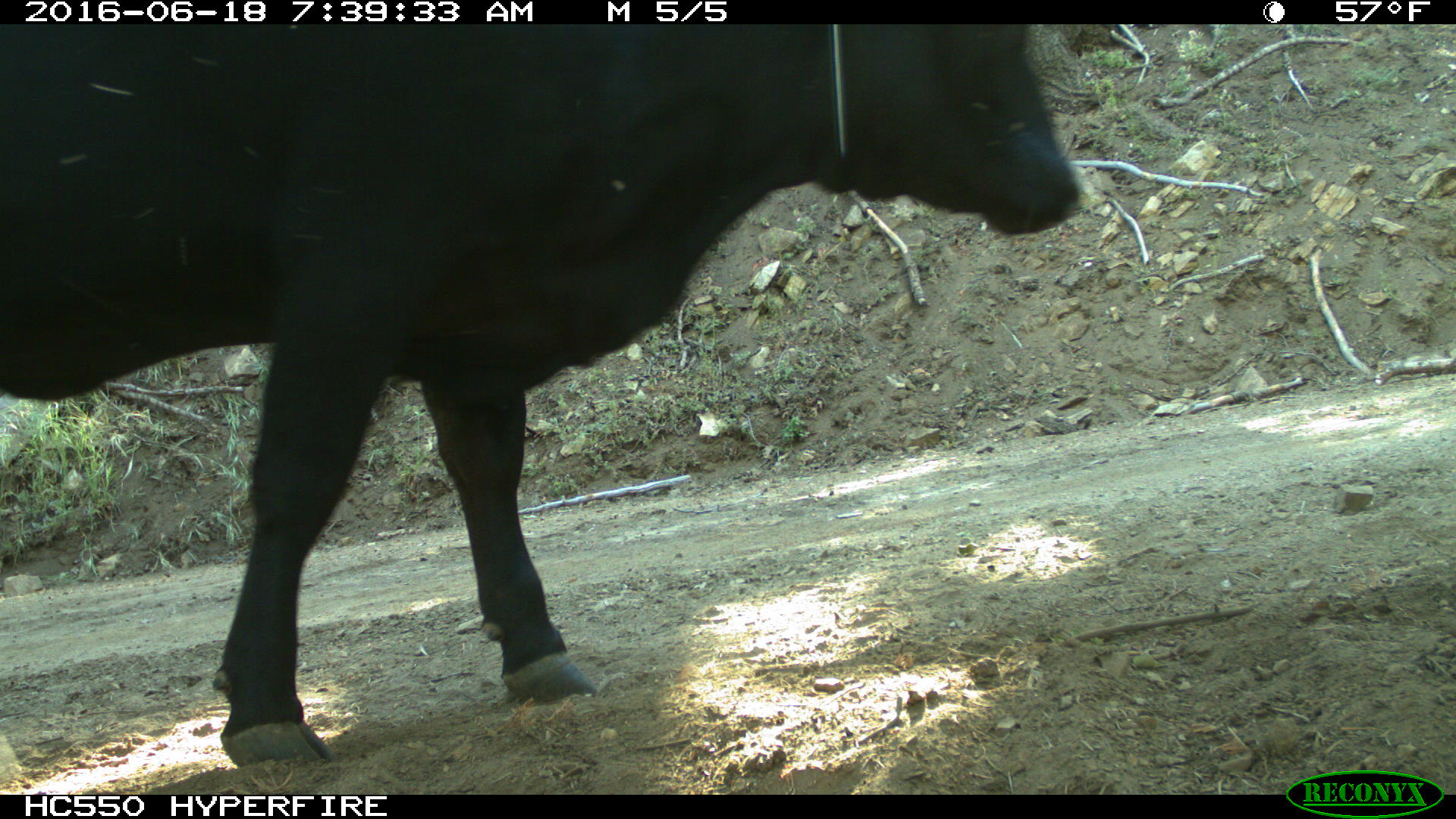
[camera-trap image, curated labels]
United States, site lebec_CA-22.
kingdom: Animalia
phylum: Chordata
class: Mammalia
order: Artiodactyla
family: Bovidae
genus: Bos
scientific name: Bos taurus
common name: domestic cow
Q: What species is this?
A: Bos taurus (domestic cow).